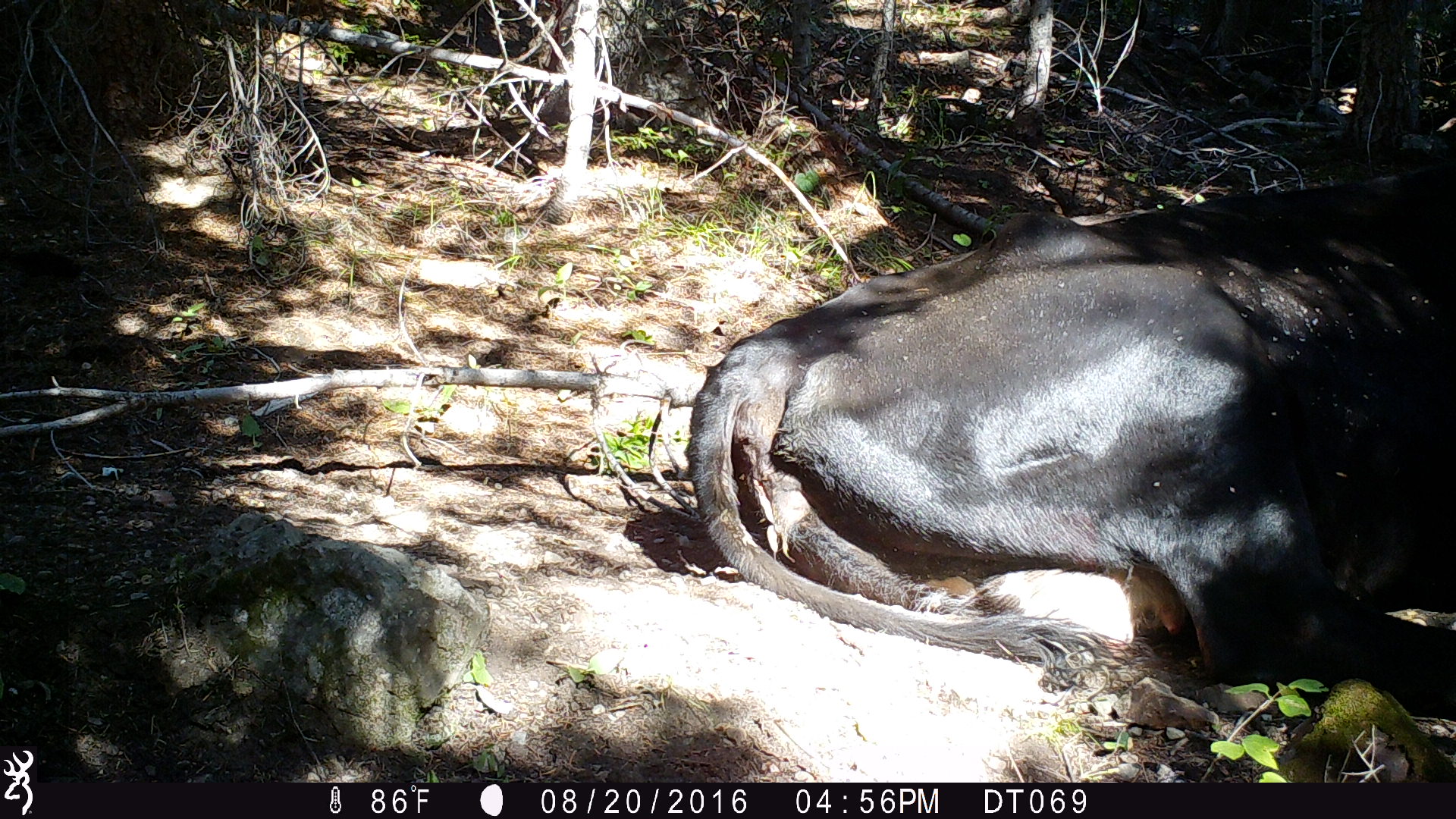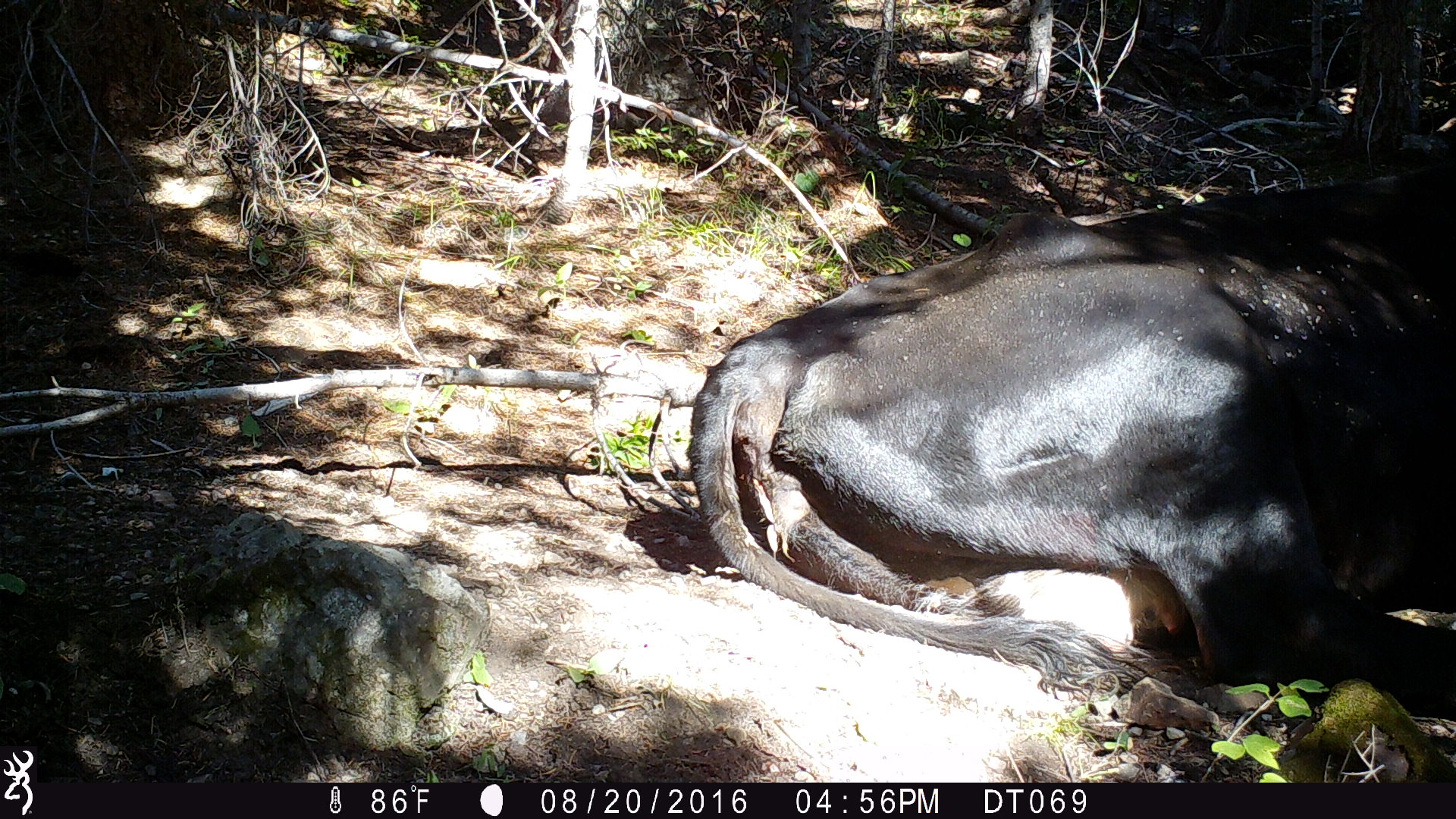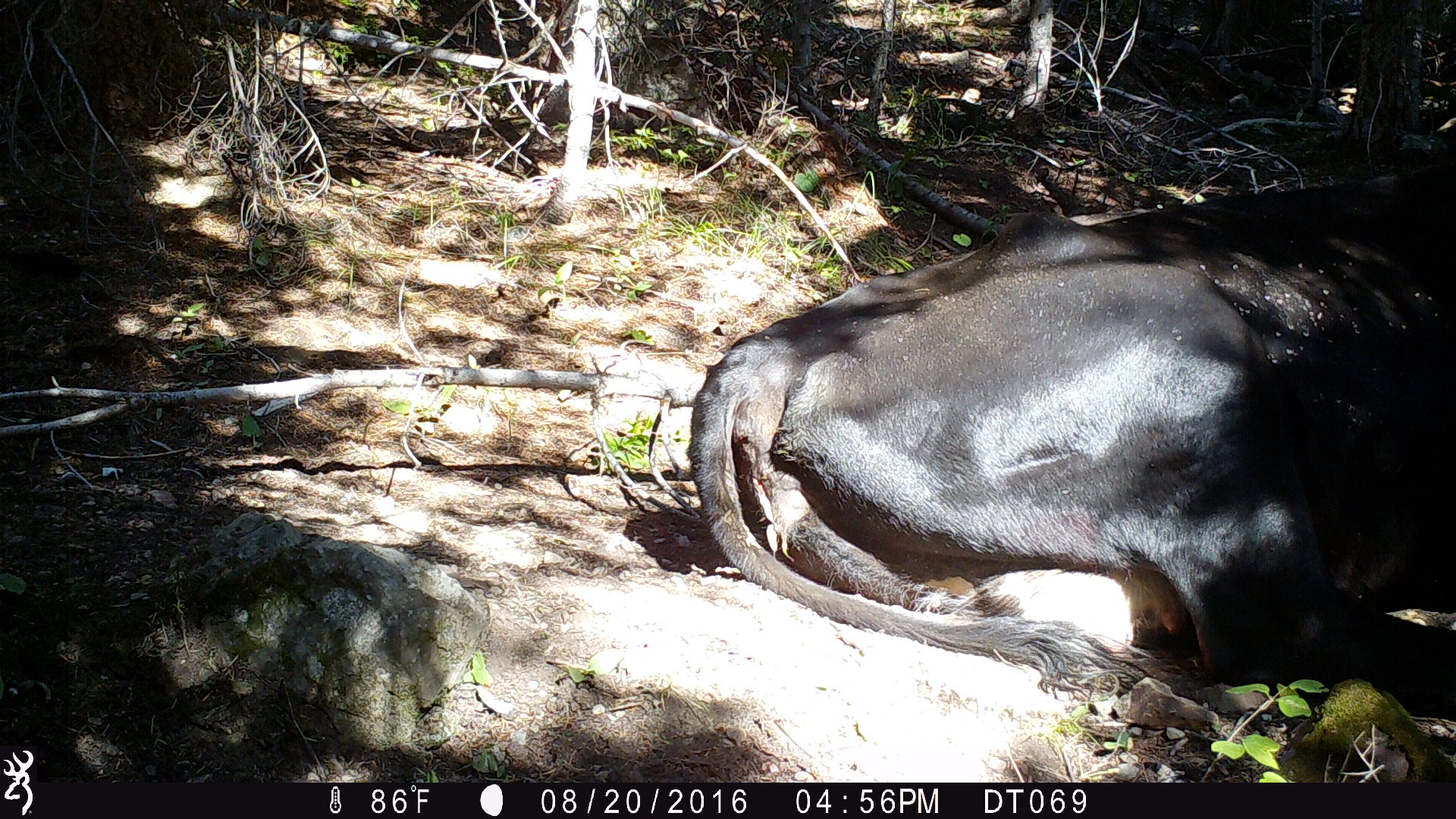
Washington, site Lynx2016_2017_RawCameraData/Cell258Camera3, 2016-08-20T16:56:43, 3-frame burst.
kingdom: Animalia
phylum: Chordata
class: Mammalia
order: Artiodactyla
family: Bovidae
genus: Bos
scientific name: Bos taurus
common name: domestic cattle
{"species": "domestic cattle (Bos taurus)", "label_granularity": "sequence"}